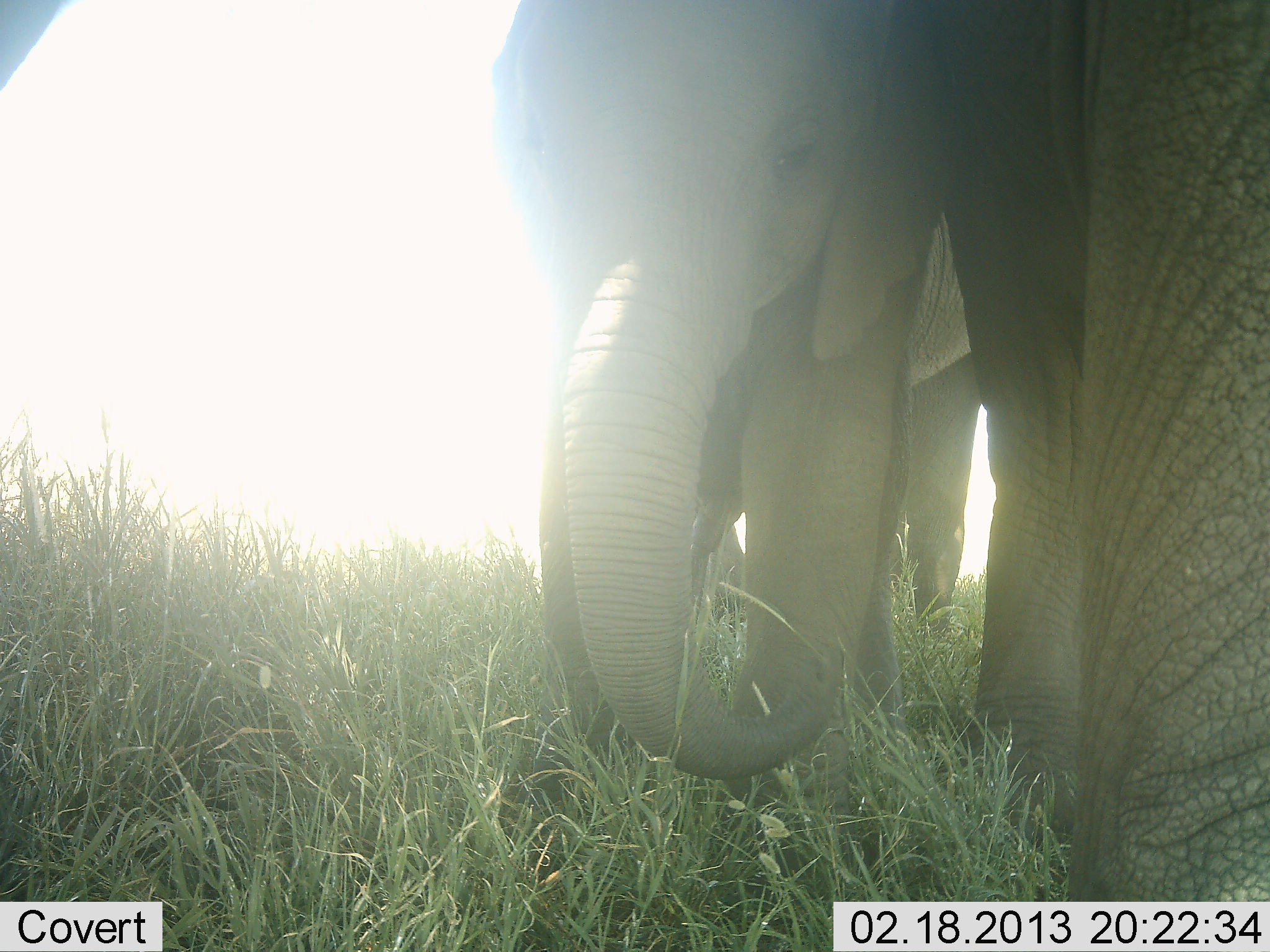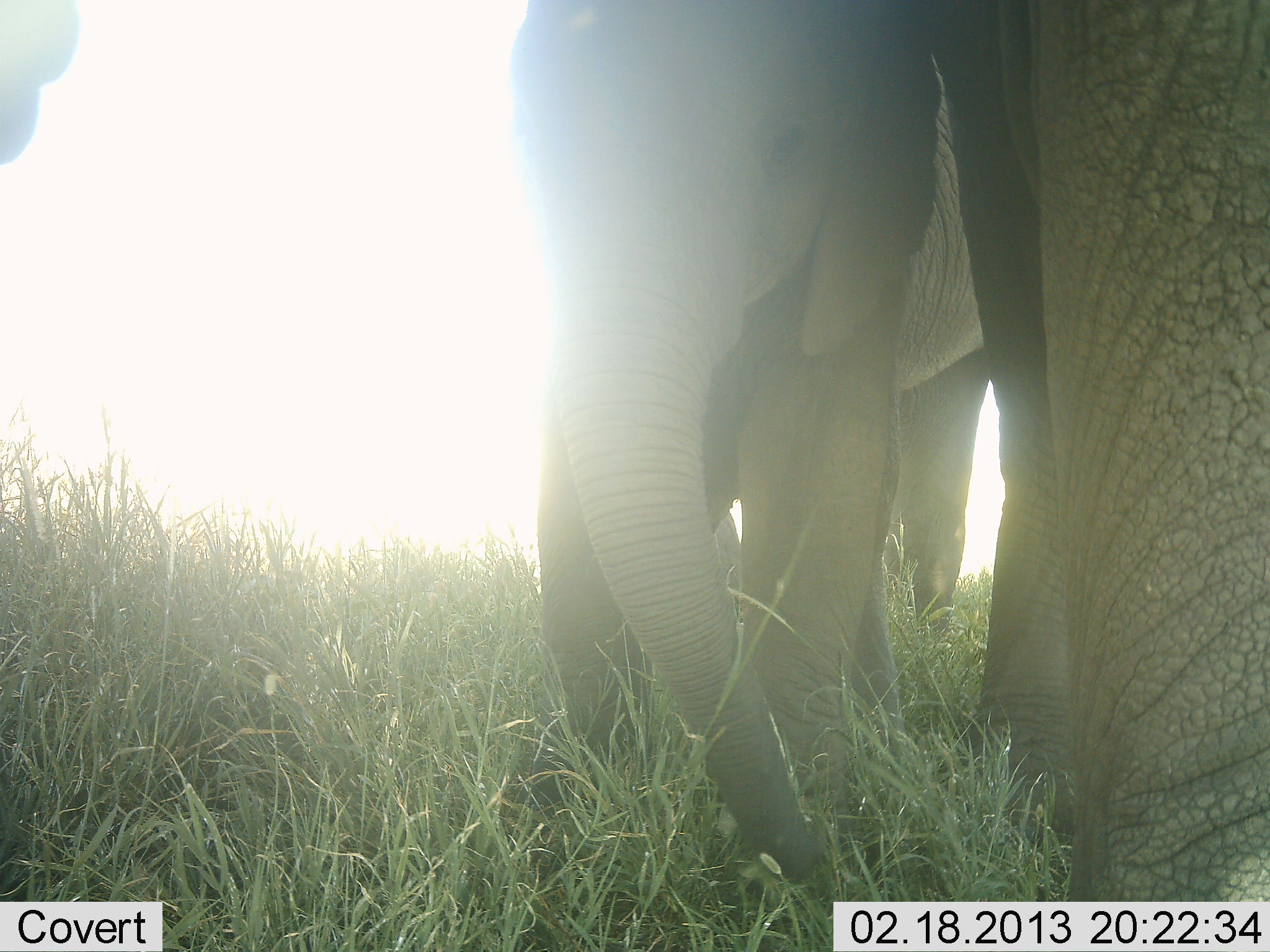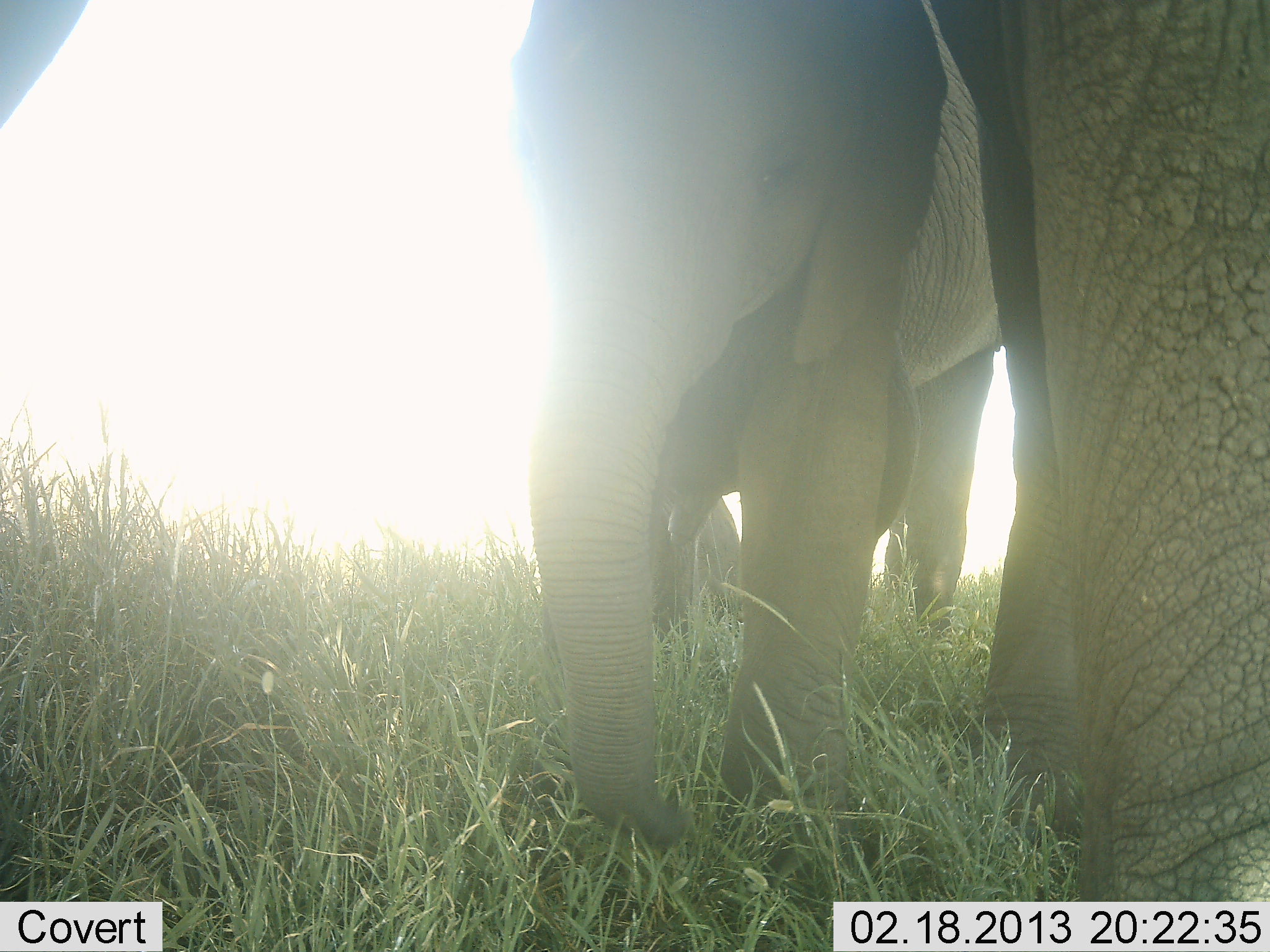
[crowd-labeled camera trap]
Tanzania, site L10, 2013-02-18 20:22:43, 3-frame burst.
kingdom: Animalia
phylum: Chordata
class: Mammalia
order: Proboscidea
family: Elephantidae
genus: Loxodonta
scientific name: Loxodonta africana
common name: african bush elephant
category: elephant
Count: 3.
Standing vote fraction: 71%.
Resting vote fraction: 0%.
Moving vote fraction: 29%.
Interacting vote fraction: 14%.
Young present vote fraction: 50%.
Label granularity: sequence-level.